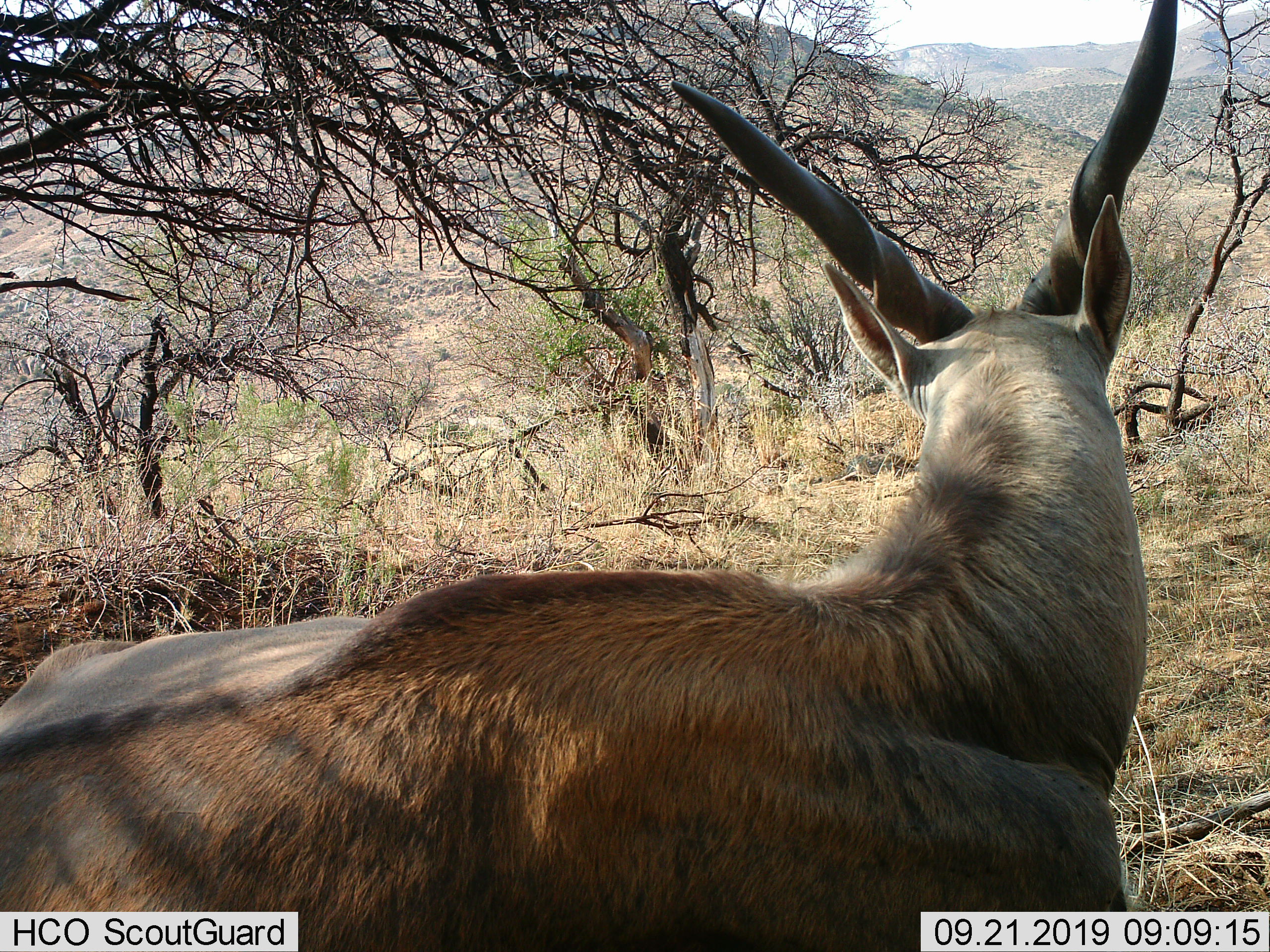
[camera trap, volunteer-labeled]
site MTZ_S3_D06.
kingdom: Animalia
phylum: Chordata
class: Mammalia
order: Artiodactyla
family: Bovidae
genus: Tragelaphus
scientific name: Tragelaphus oryx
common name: eland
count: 1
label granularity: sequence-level